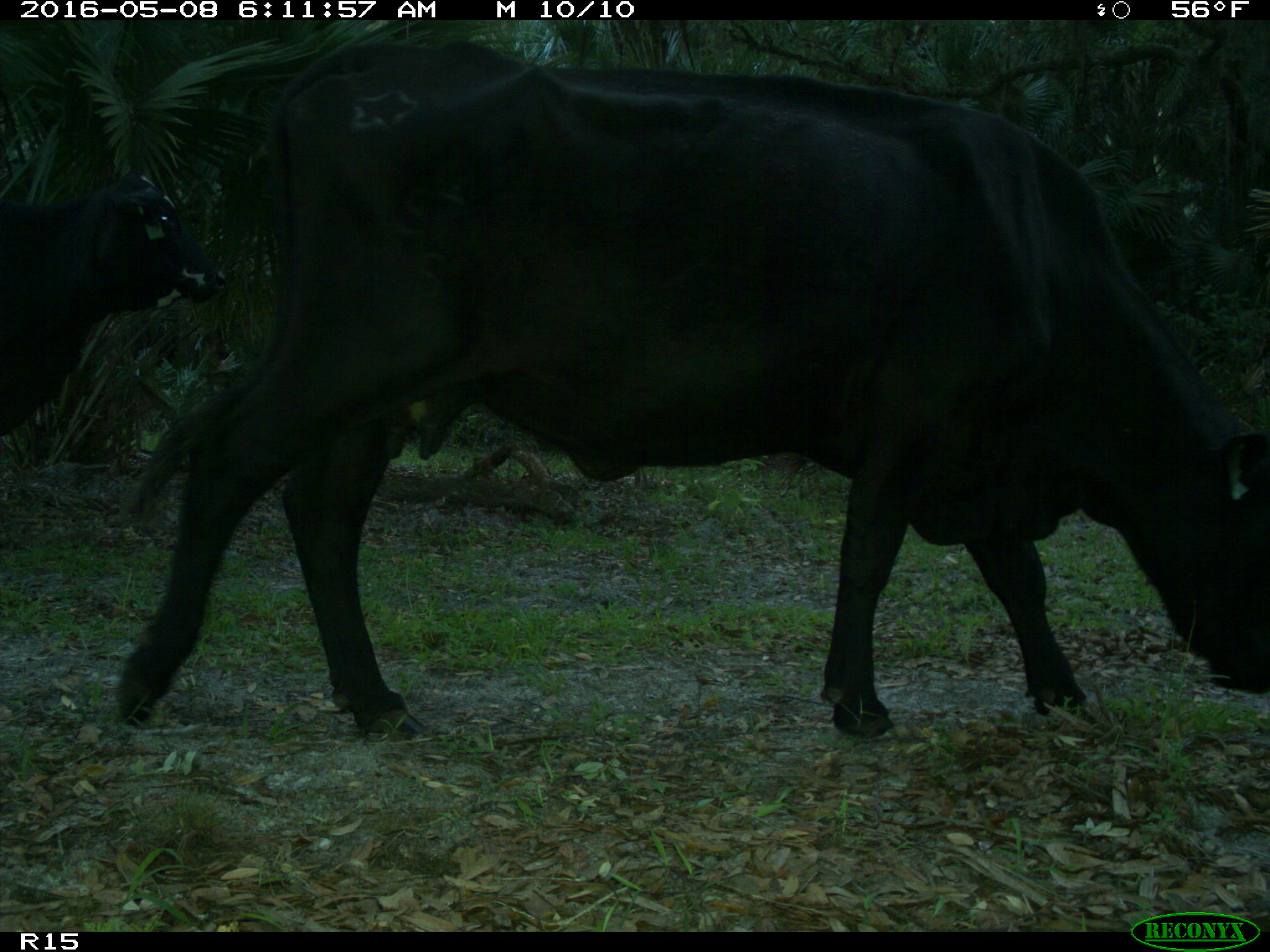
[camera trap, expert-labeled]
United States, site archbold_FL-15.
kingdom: Animalia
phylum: Chordata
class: Mammalia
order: Artiodactyla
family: Bovidae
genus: Bos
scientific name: Bos taurus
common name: domestic cow